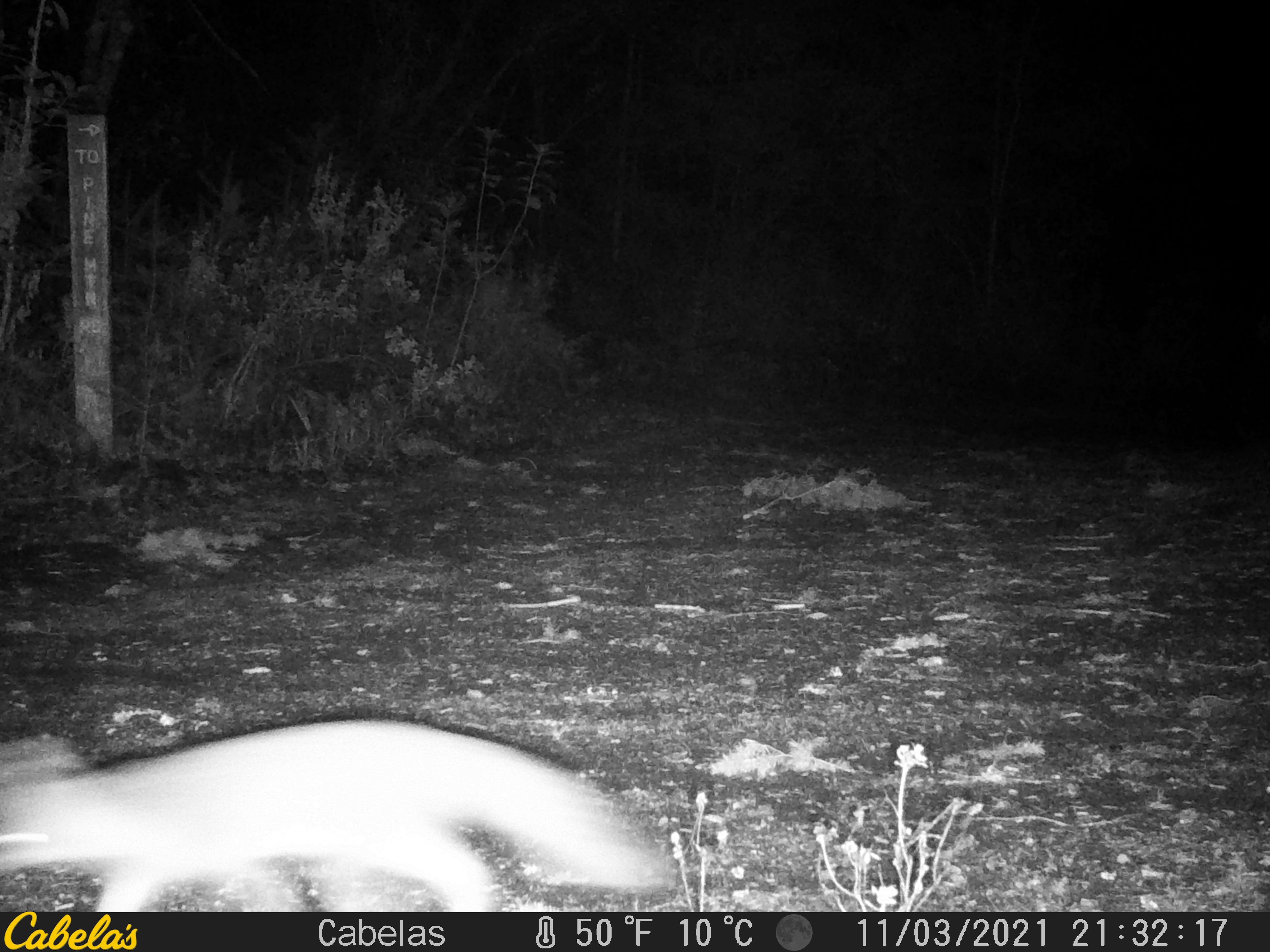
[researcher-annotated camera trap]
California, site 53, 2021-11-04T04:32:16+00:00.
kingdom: Animalia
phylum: Chordata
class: Mammalia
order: Carnivora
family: Canidae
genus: Urocyon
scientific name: Urocyon cinereoargenteus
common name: gray fox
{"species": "gray fox (Urocyon cinereoargenteus)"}